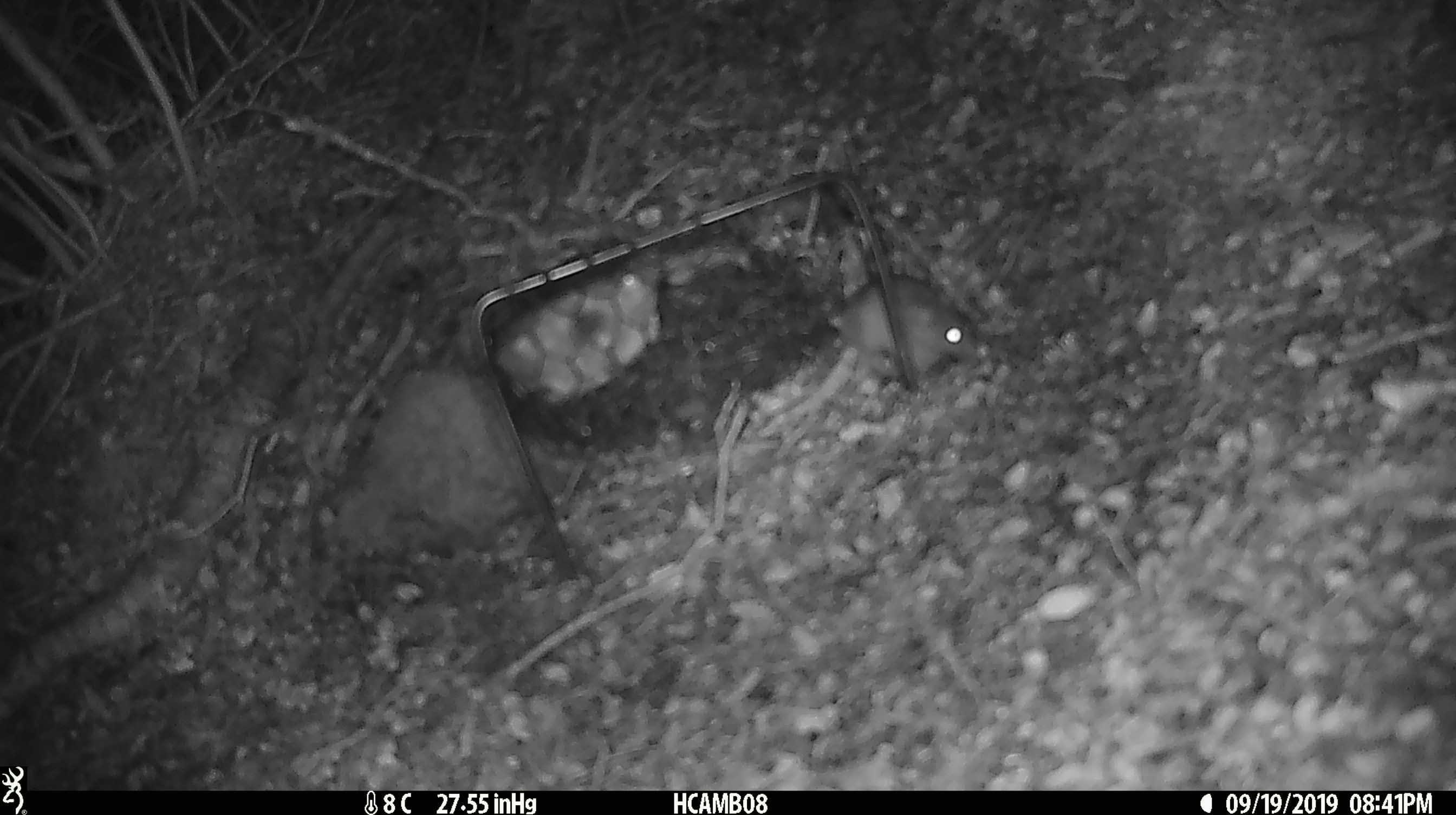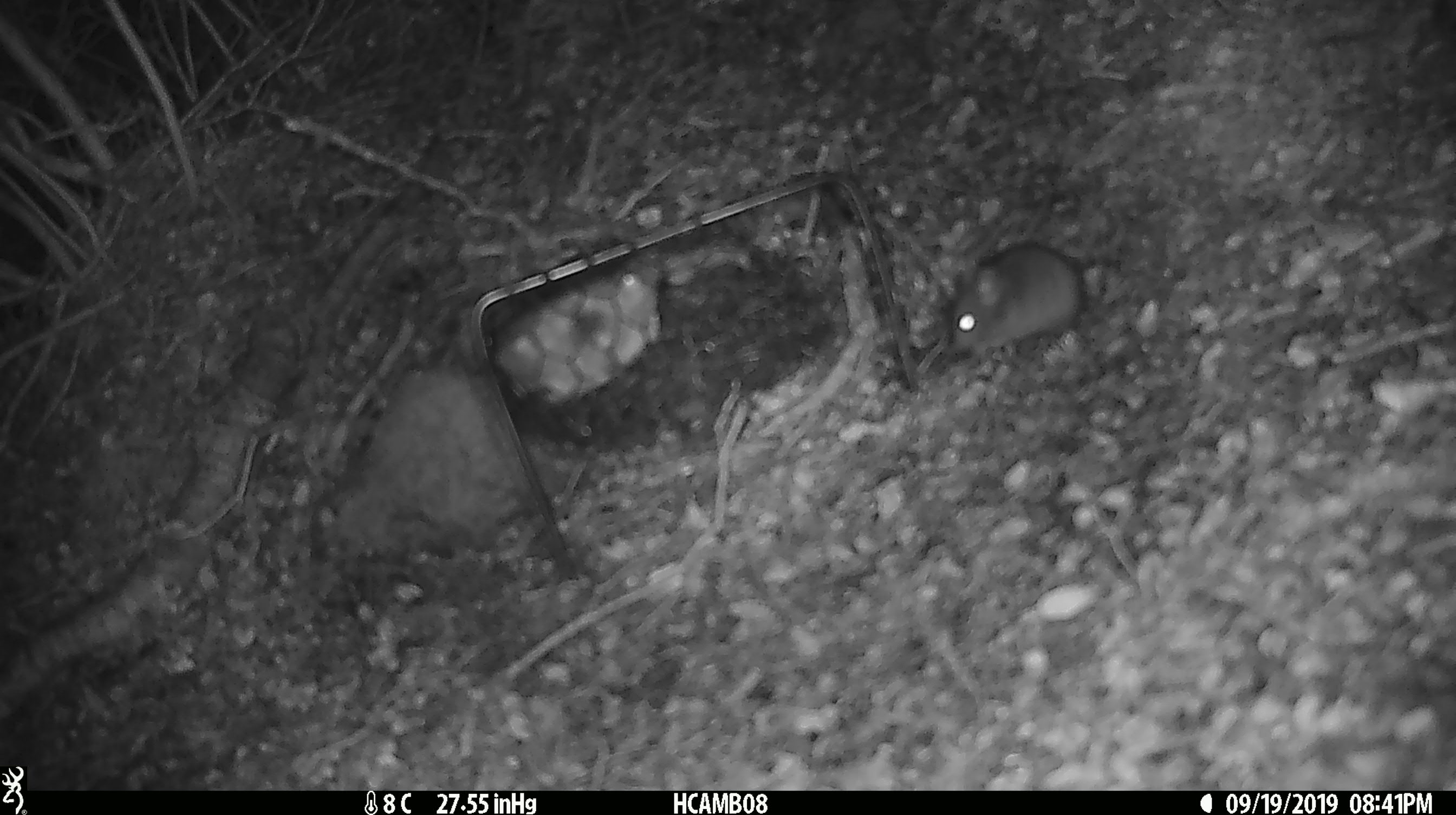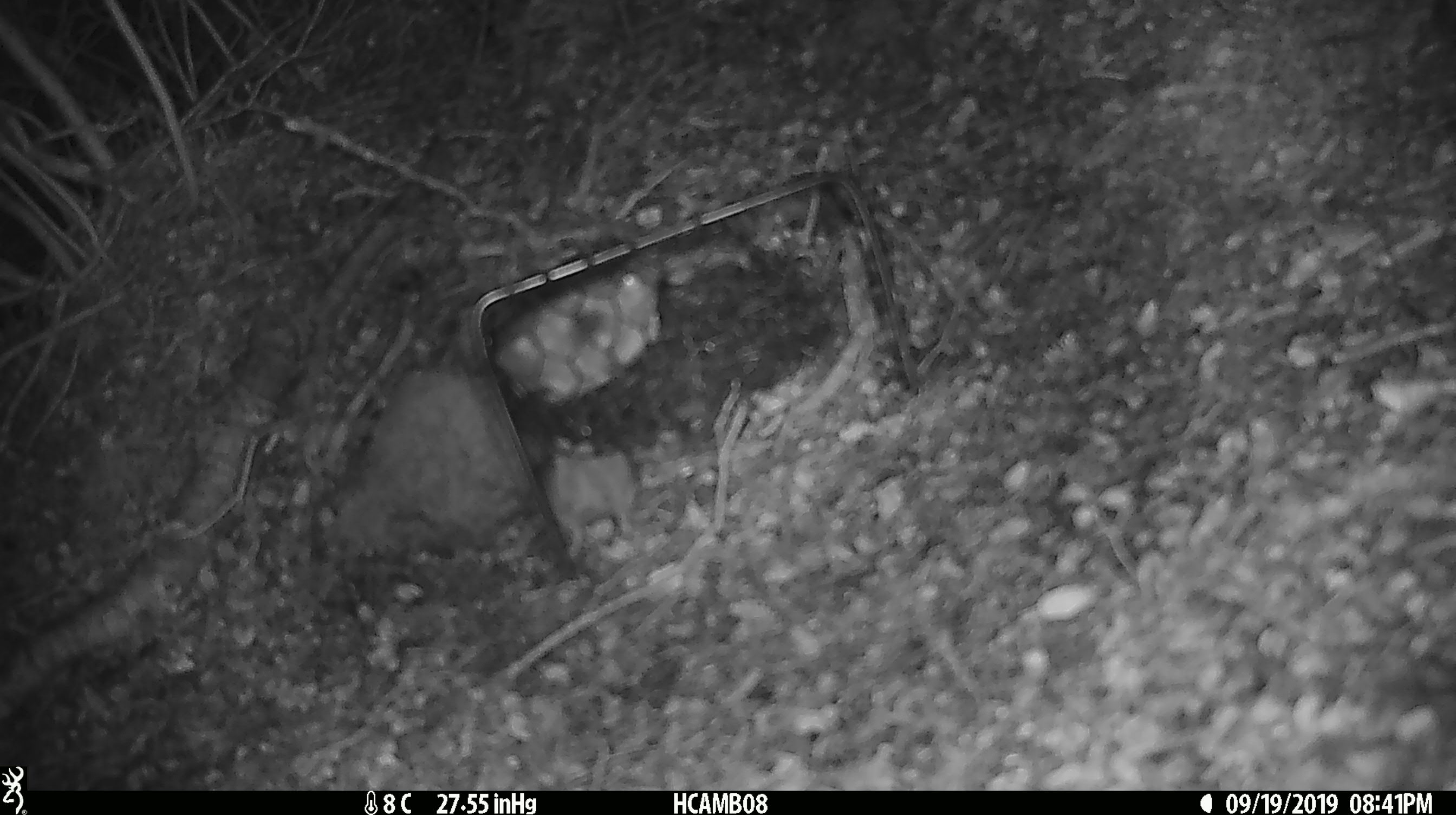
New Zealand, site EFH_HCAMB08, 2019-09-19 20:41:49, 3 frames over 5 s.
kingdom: Animalia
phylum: Chordata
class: Mammalia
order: Rodentia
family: Muridae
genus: Mus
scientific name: Mus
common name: mouse